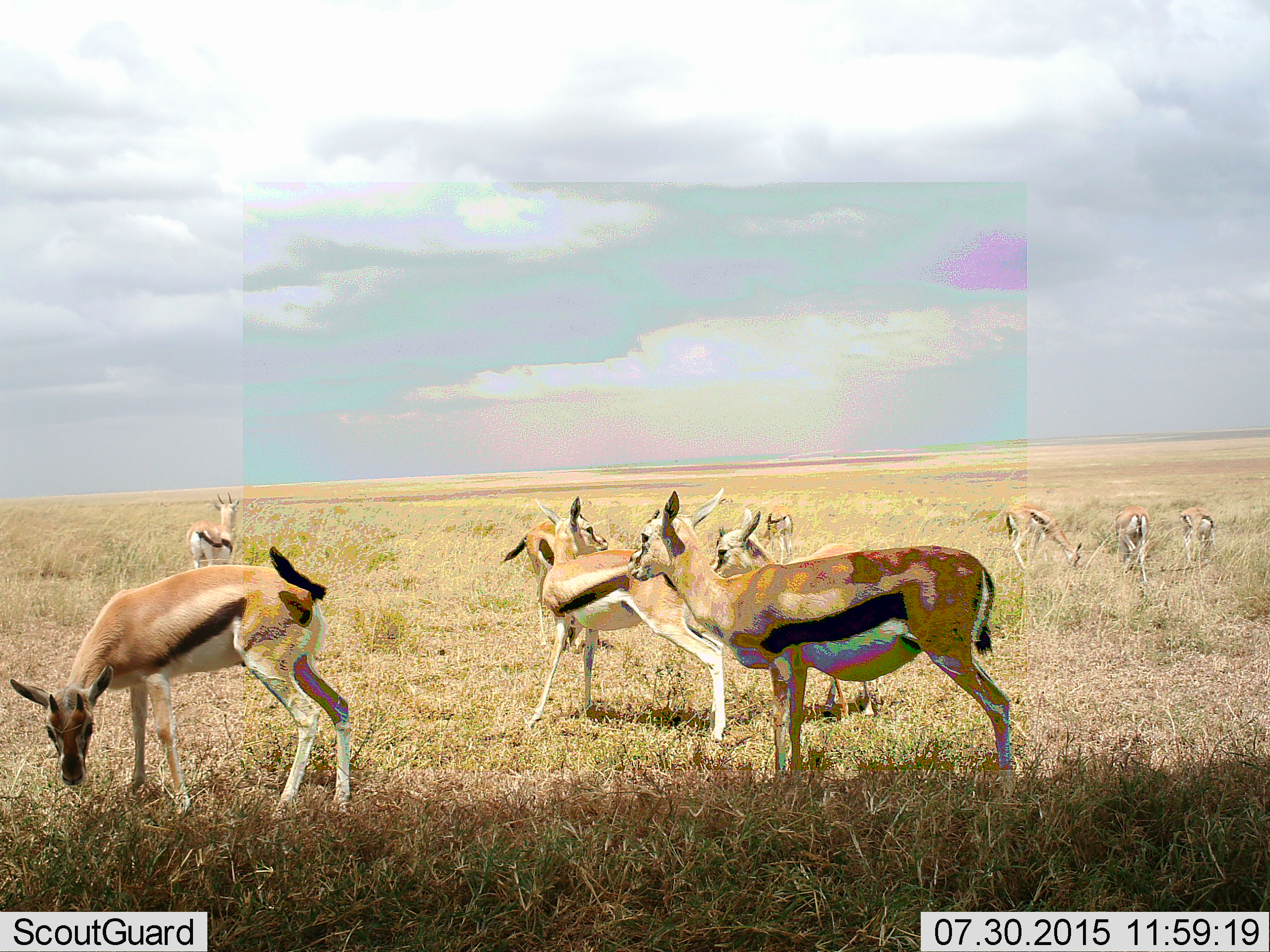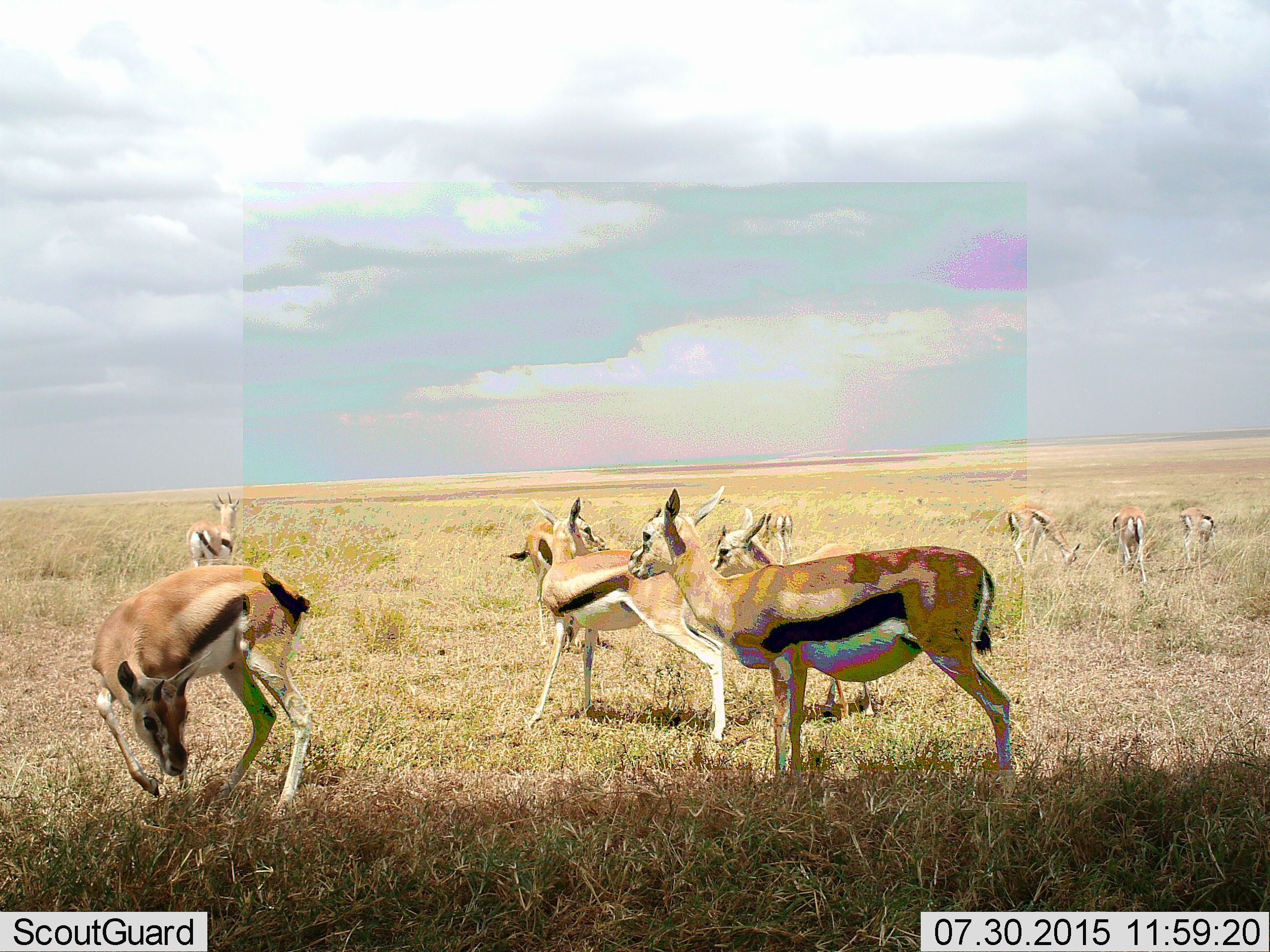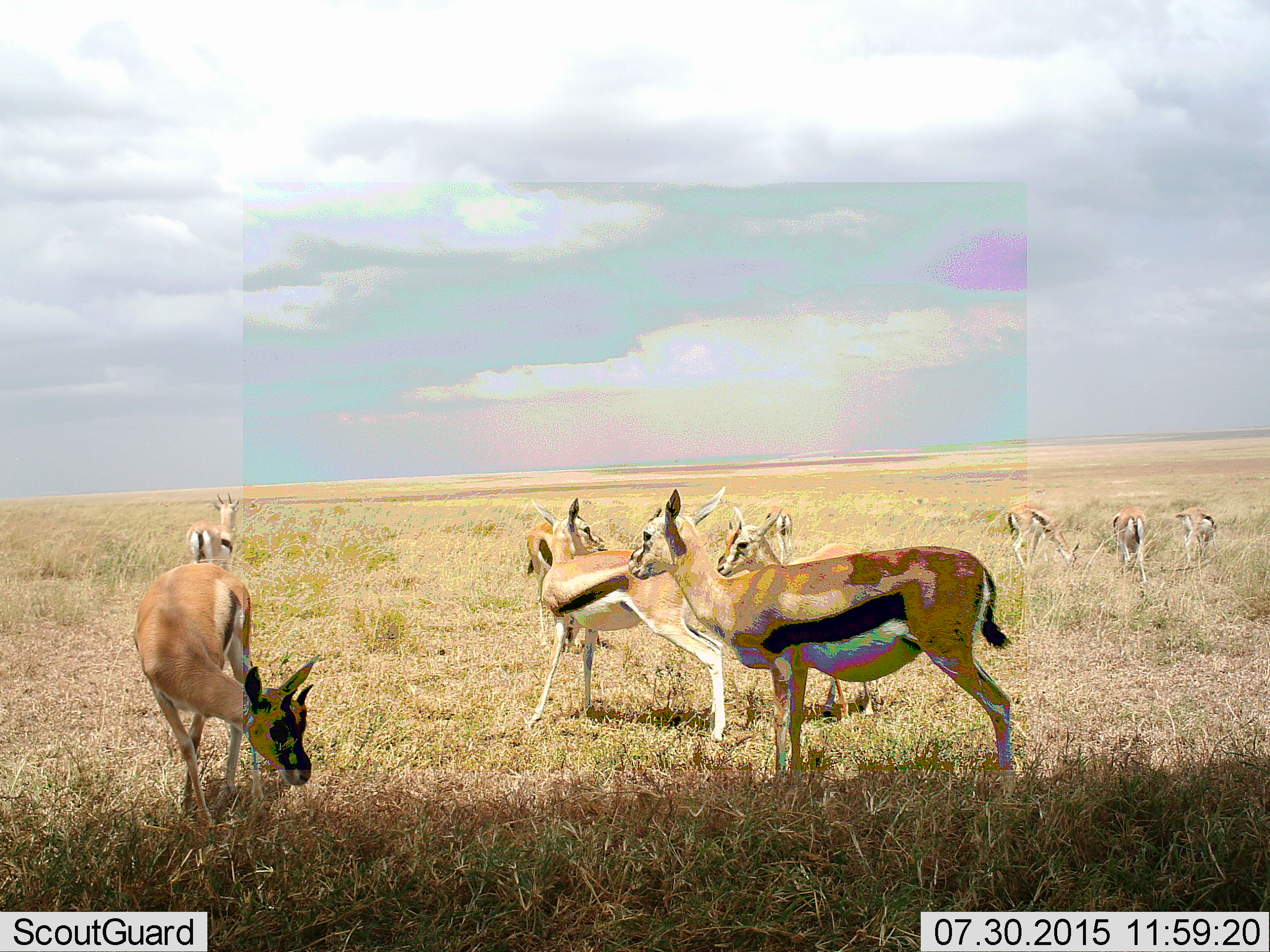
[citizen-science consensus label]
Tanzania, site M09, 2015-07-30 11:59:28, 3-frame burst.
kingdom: Animalia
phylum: Chordata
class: Mammalia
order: Artiodactyla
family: Bovidae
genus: Eudorcas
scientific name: Eudorcas thomsonii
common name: thomson's gazelle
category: gazellethomsons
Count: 10.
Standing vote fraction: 78%.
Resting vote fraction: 0%.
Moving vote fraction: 22%.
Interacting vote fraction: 11%.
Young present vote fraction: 0%.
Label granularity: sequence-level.